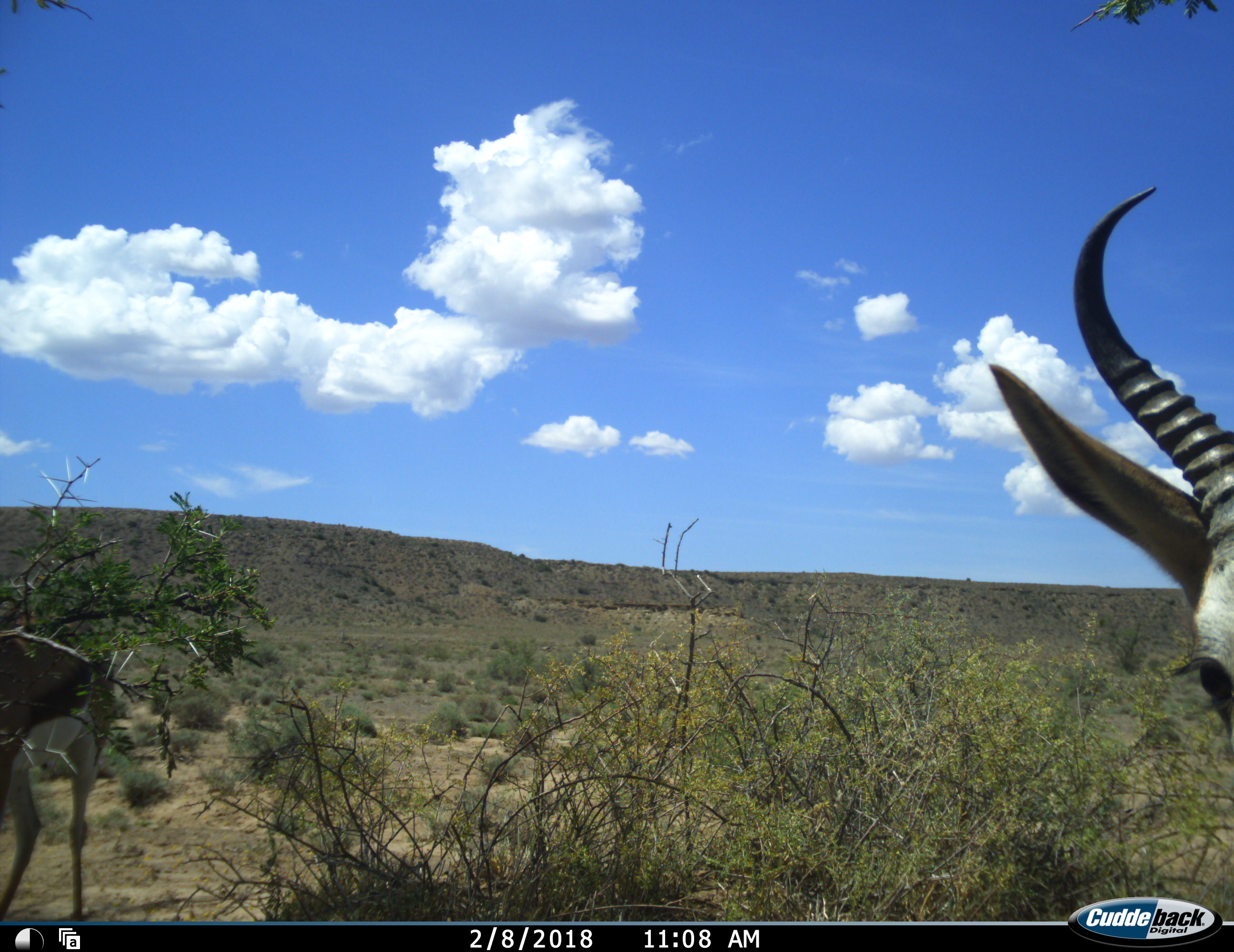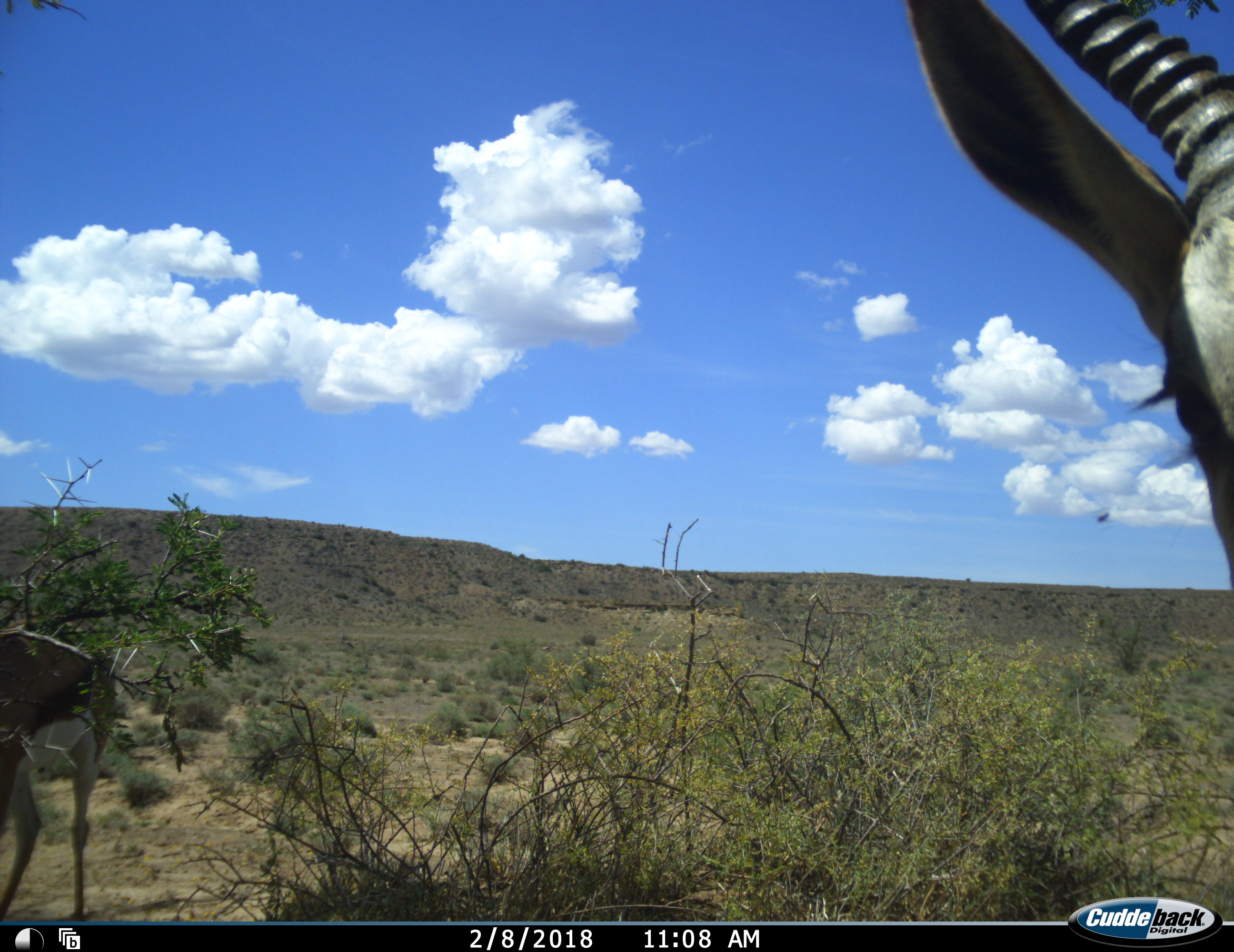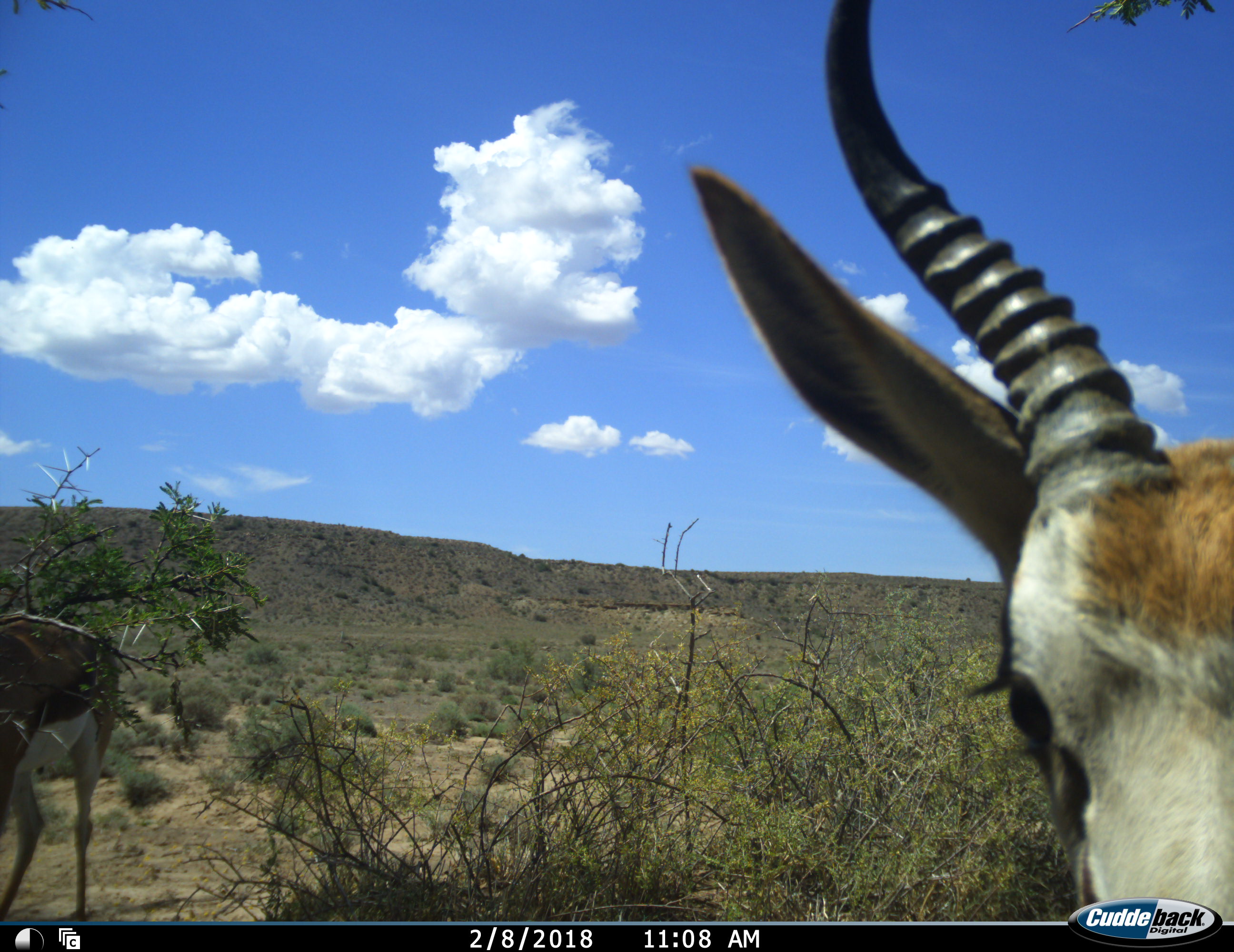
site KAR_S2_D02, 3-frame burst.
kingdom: Animalia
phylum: Chordata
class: Mammalia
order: Artiodactyla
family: Bovidae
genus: Antidorcas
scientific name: Antidorcas marsupialis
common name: springbok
Springbok (Antidorcas marsupialis), count 2. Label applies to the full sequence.